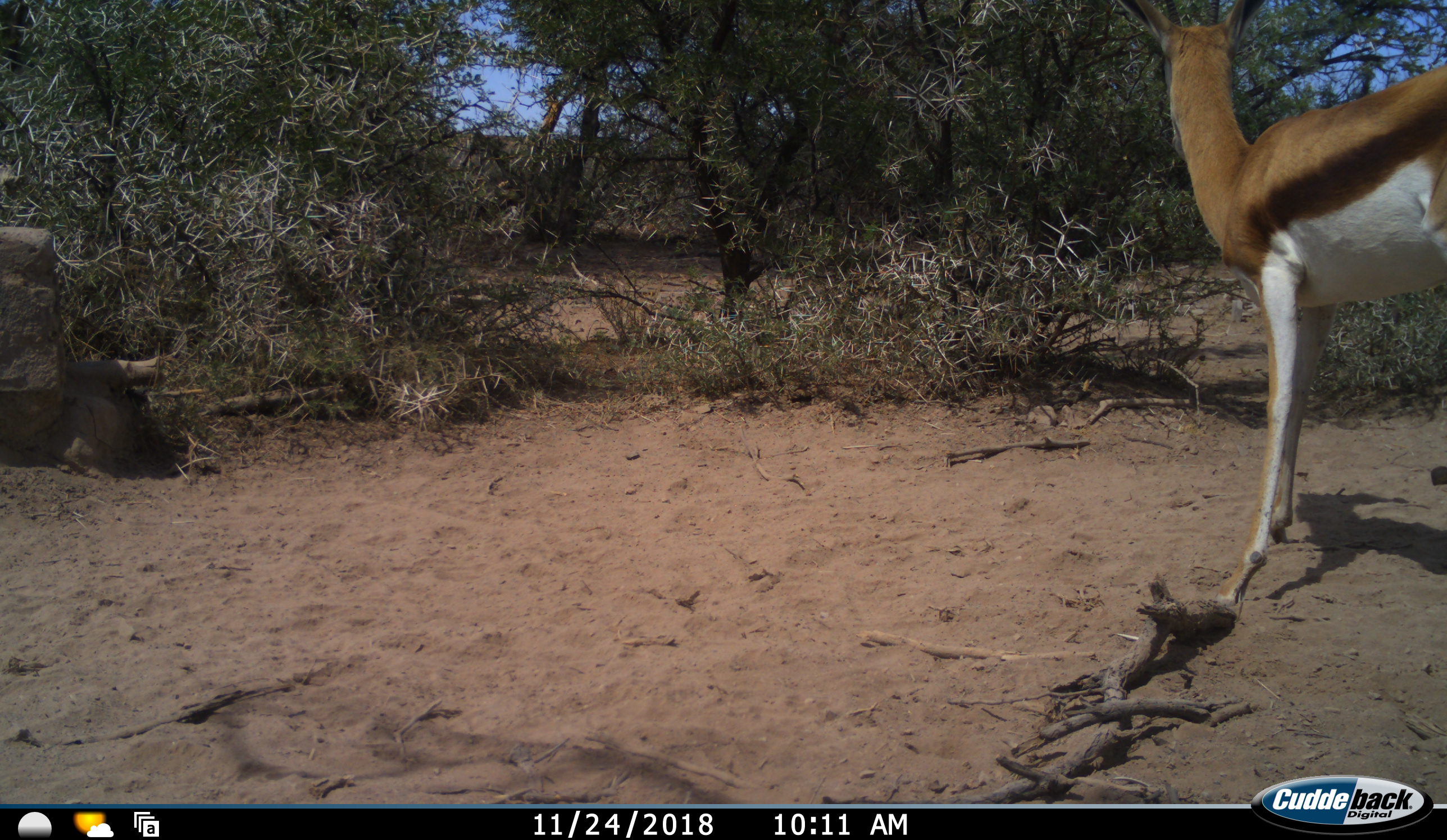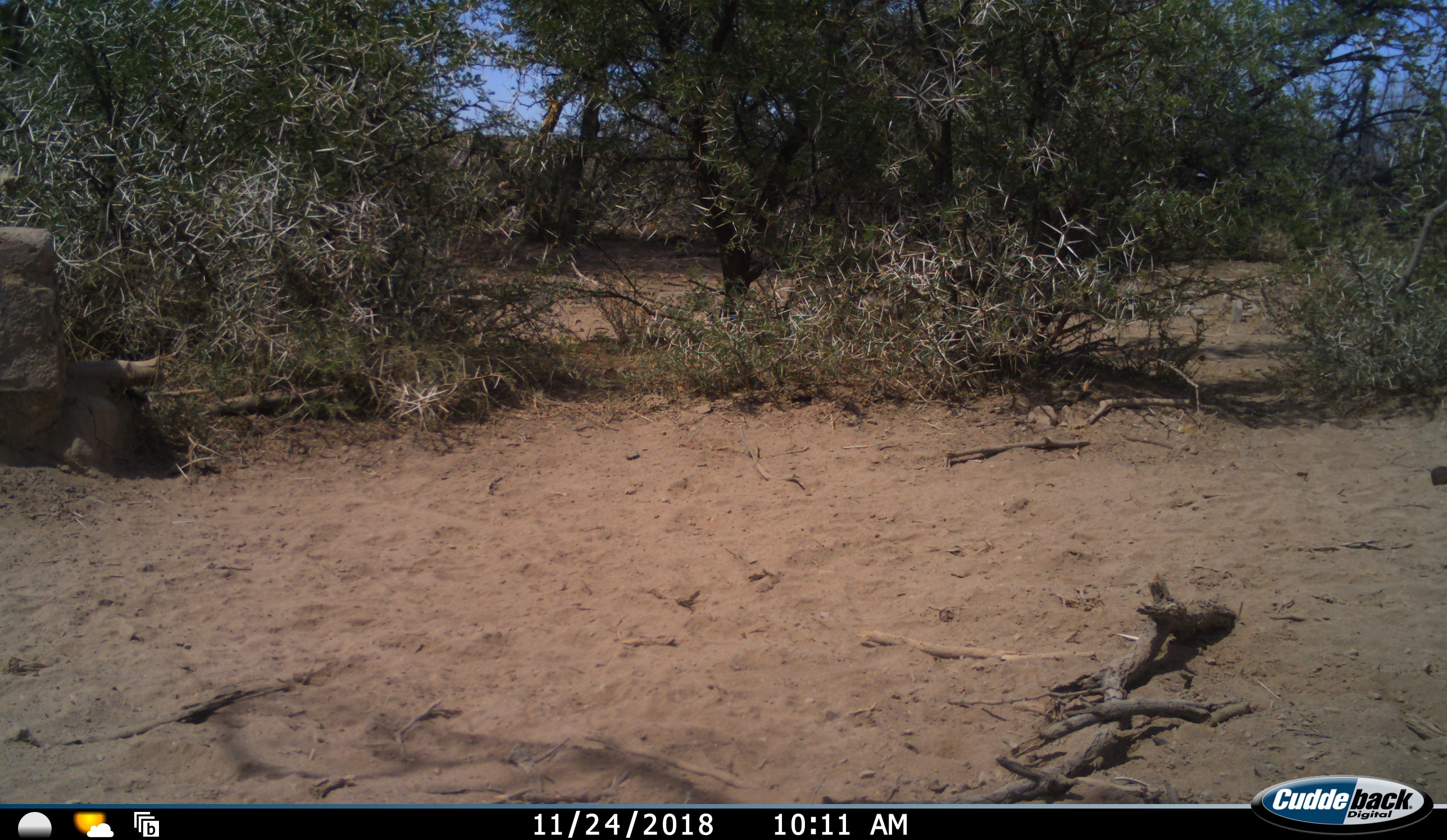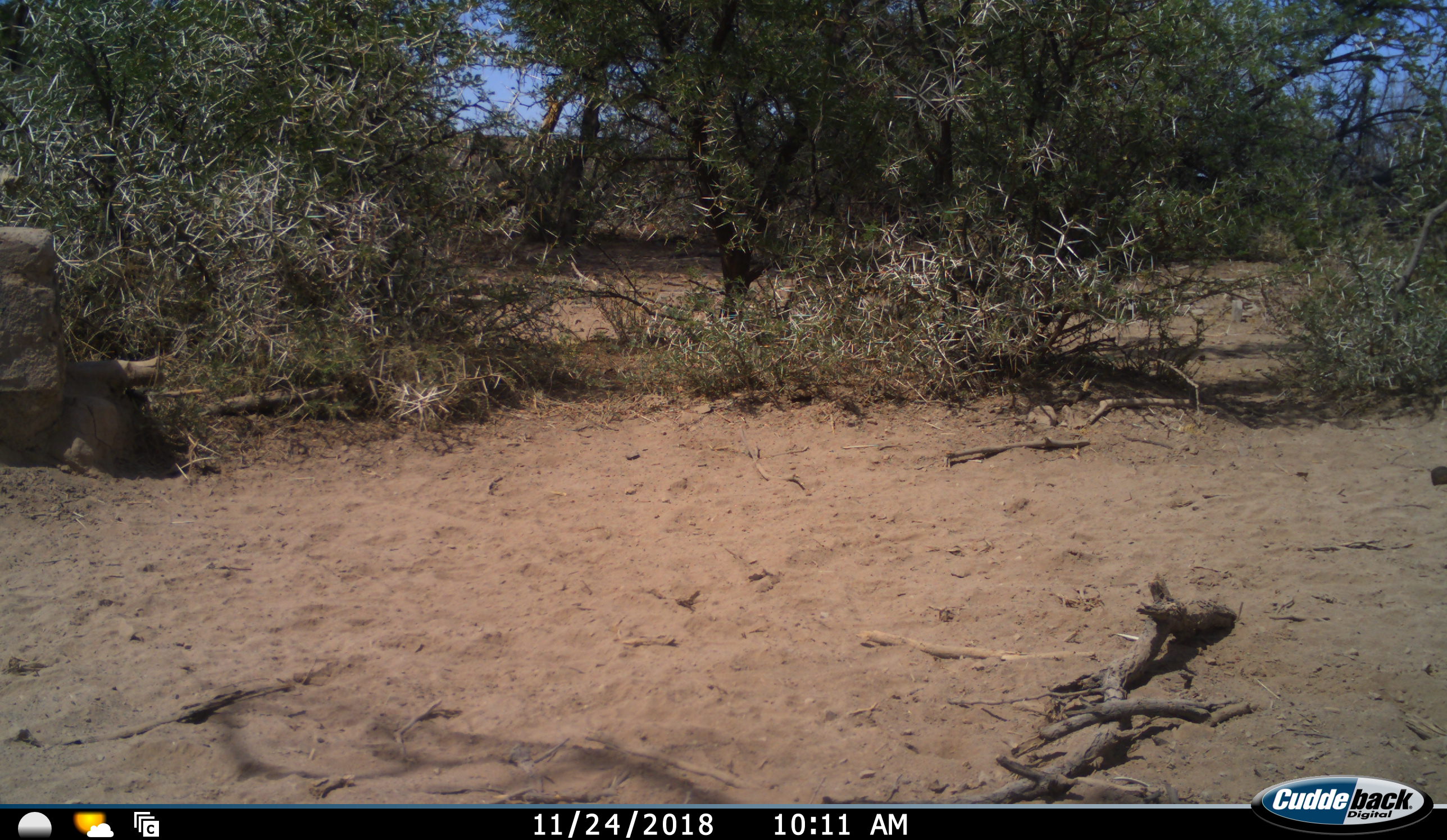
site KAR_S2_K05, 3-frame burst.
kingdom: Animalia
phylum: Chordata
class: Mammalia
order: Artiodactyla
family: Bovidae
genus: Antidorcas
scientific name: Antidorcas marsupialis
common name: springbok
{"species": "springbok (Antidorcas marsupialis)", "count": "1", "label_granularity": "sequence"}